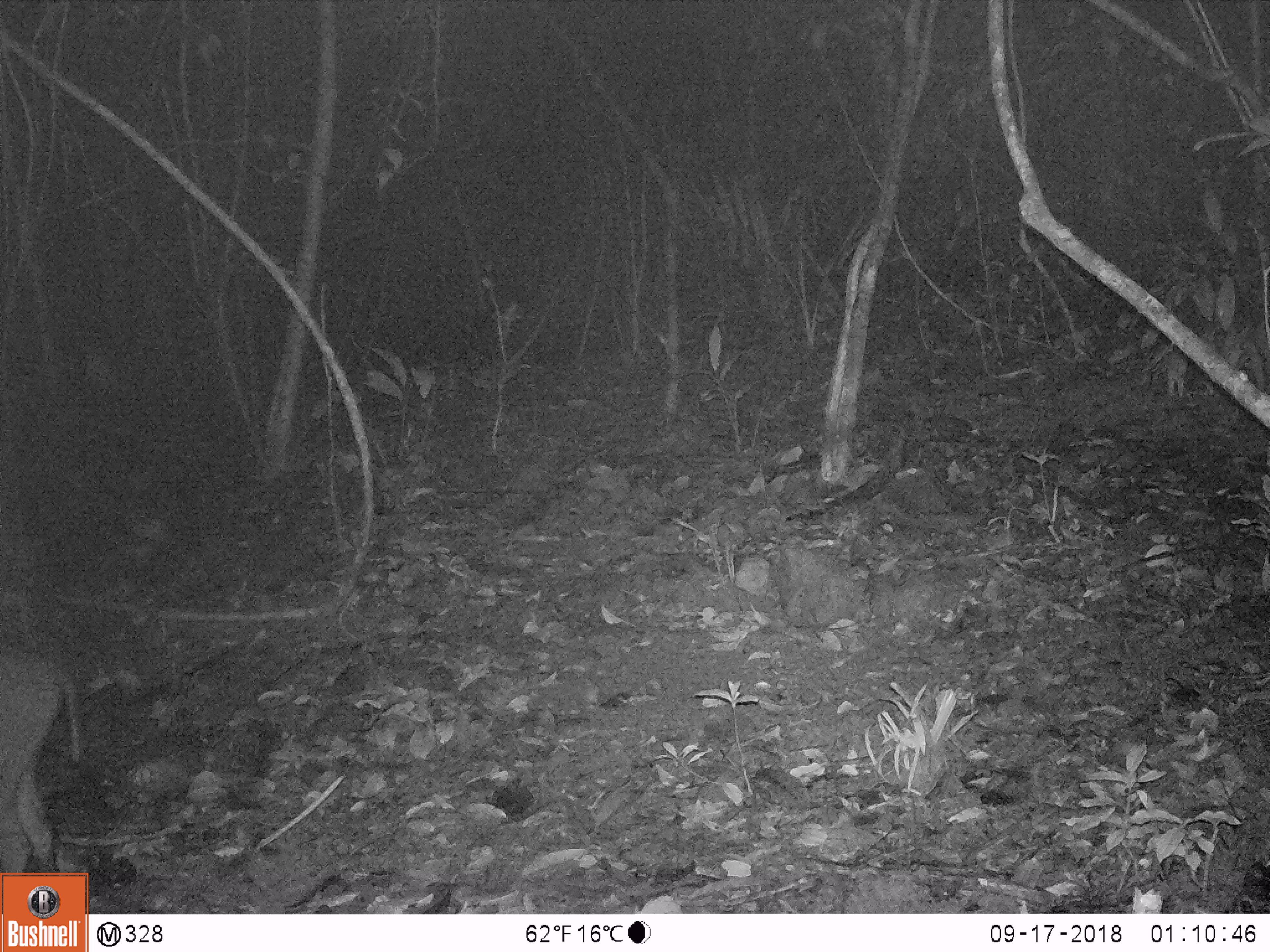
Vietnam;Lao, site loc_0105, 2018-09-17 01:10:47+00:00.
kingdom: Animalia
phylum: Chordata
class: Mammalia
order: Artiodactyla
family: Suidae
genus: Sus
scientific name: Sus scrofa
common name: eurasian wild pig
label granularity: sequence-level